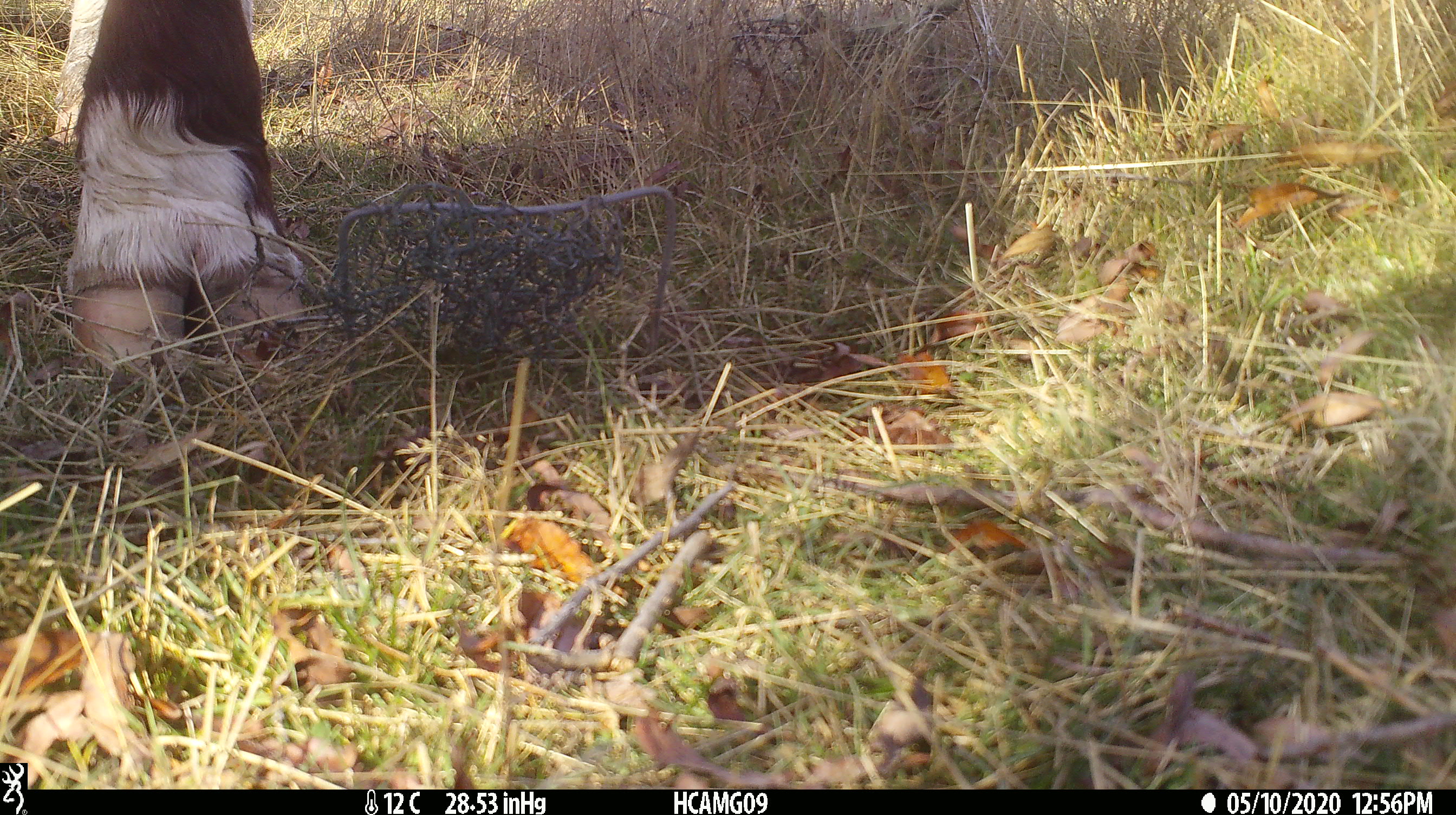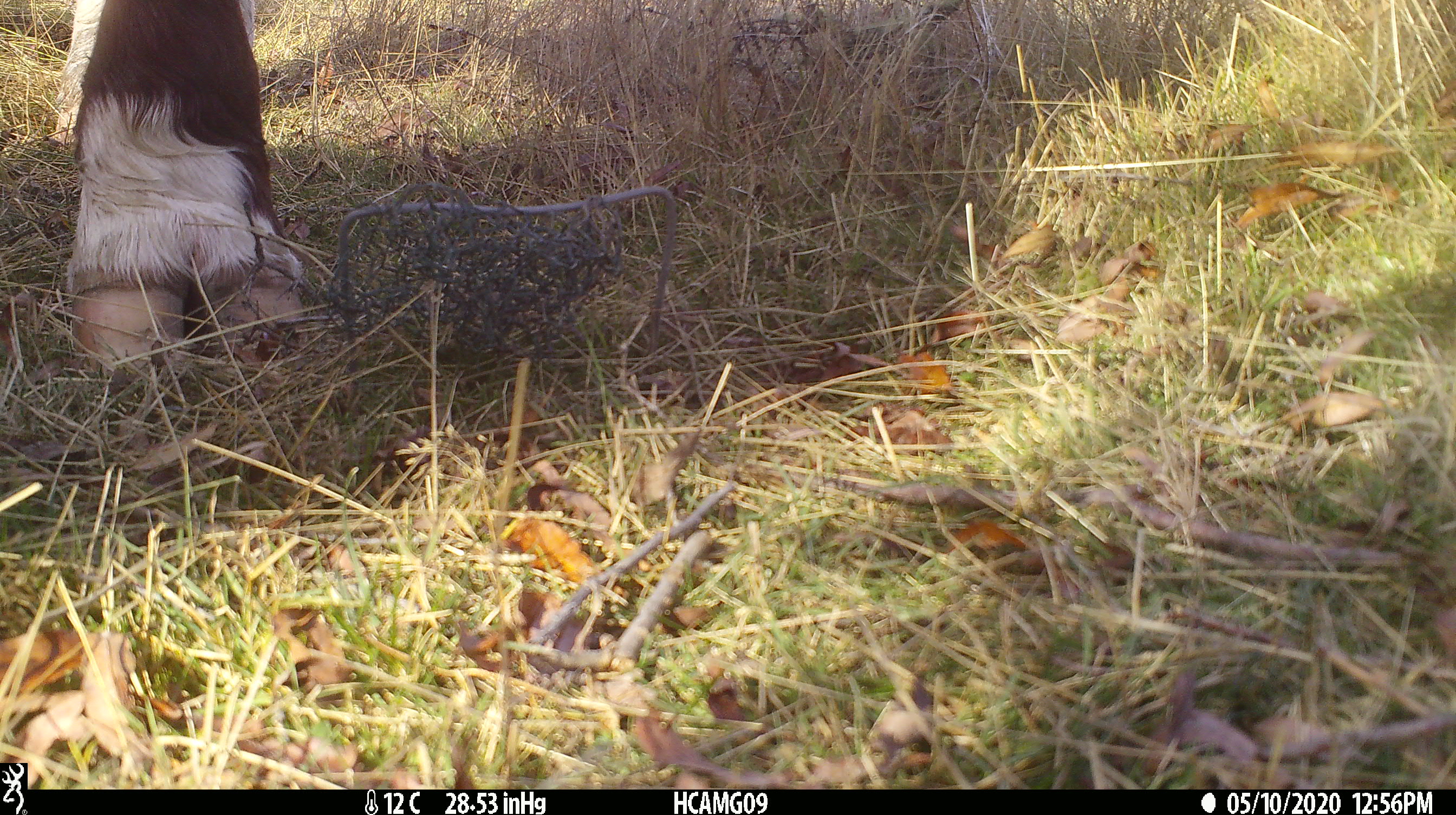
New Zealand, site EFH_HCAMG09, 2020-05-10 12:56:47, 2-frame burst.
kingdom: Animalia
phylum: Chordata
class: Mammalia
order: Artiodactyla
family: Bovidae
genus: Bos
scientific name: Bos taurus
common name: domestic cow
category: cow